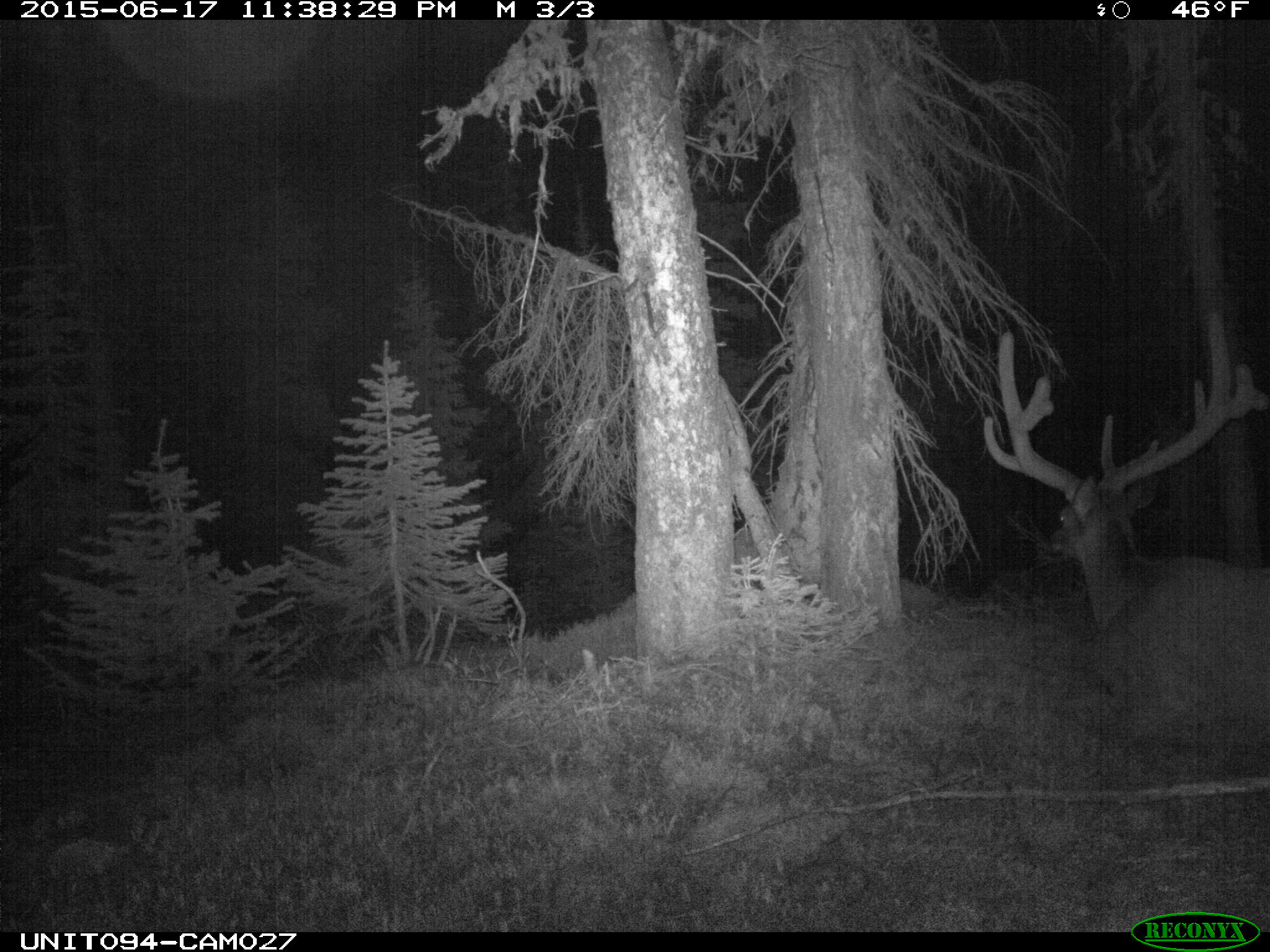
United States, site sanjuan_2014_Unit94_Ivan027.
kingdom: Animalia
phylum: Chordata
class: Mammalia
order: Artiodactyla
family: Cervidae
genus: Cervus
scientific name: Cervus elaphus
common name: red deer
Cervus elaphus (red deer).